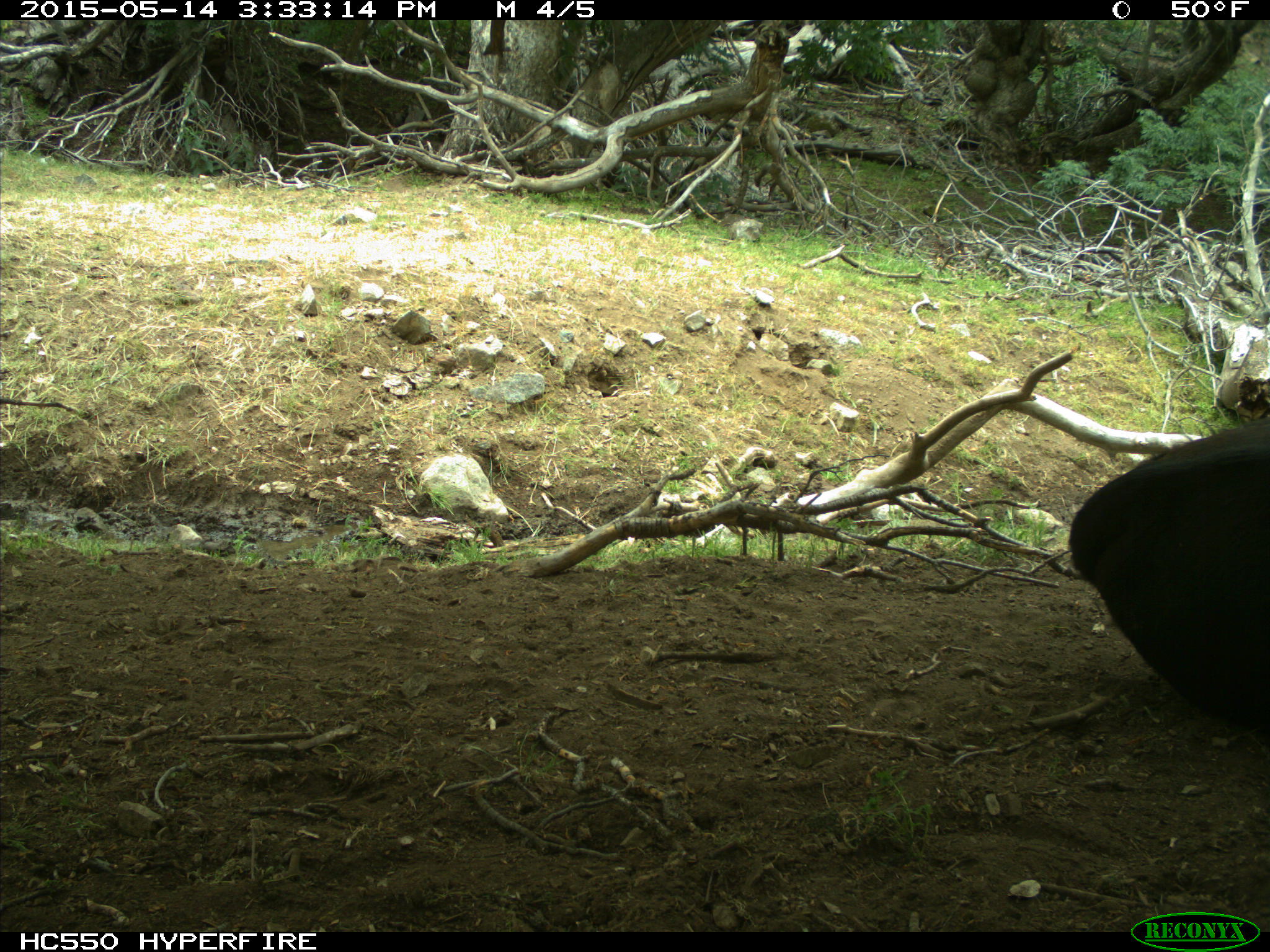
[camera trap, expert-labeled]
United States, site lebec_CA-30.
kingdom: Animalia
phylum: Chordata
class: Mammalia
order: Artiodactyla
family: Bovidae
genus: Bos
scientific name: Bos taurus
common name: domestic cow